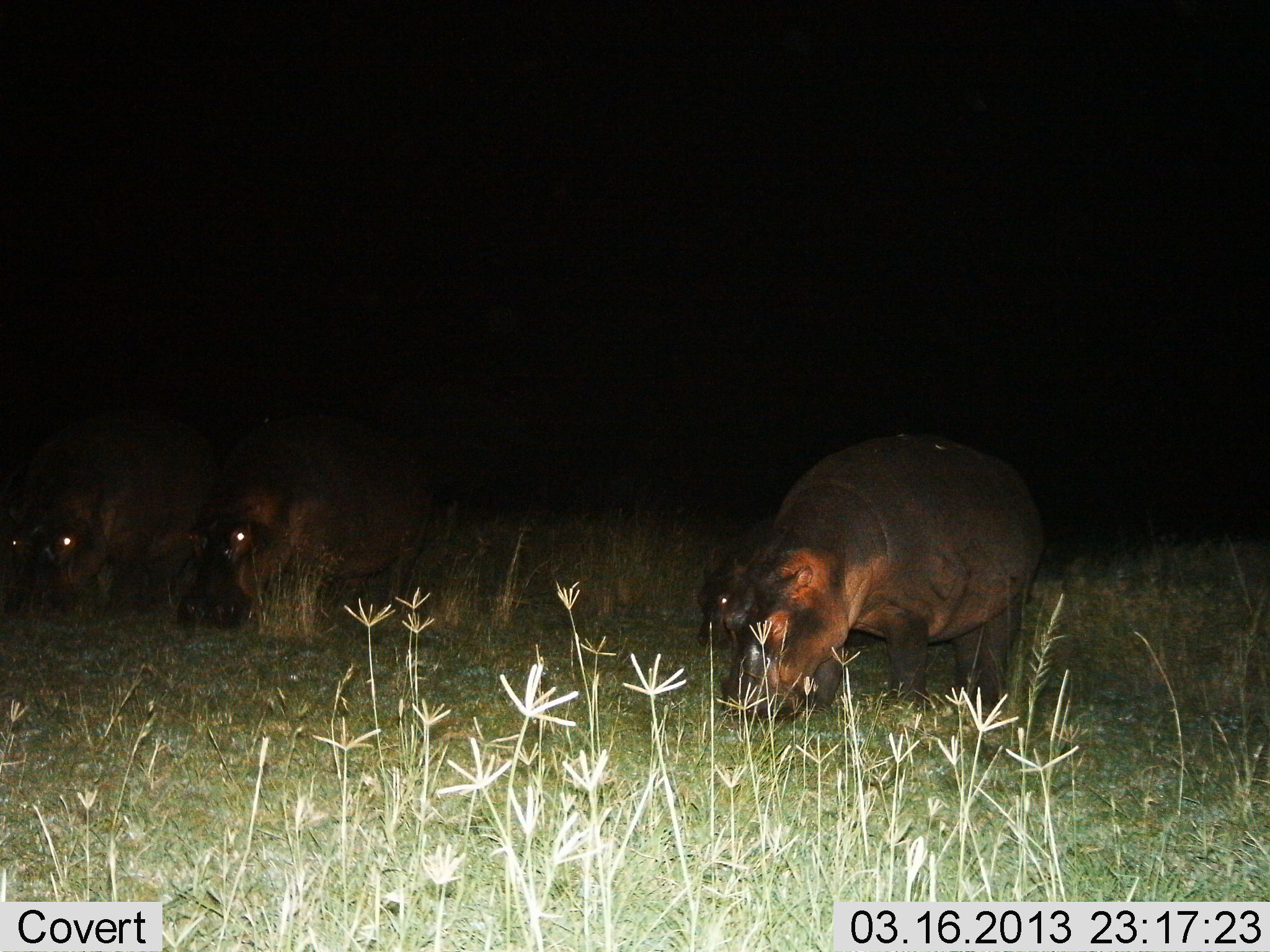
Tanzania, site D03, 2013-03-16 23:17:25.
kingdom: Animalia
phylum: Chordata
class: Mammalia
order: Artiodactyla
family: Hippopotamidae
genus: Hippopotamus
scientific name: Hippopotamus amphibius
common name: hippopotamus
Hippopotamus (Hippopotamus amphibius), count 4. Behavior (volunteer vote fractions): standing 24%, resting 0%, moving 4%, interacting 0%. Young present (vote fraction): 72%. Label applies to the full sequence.